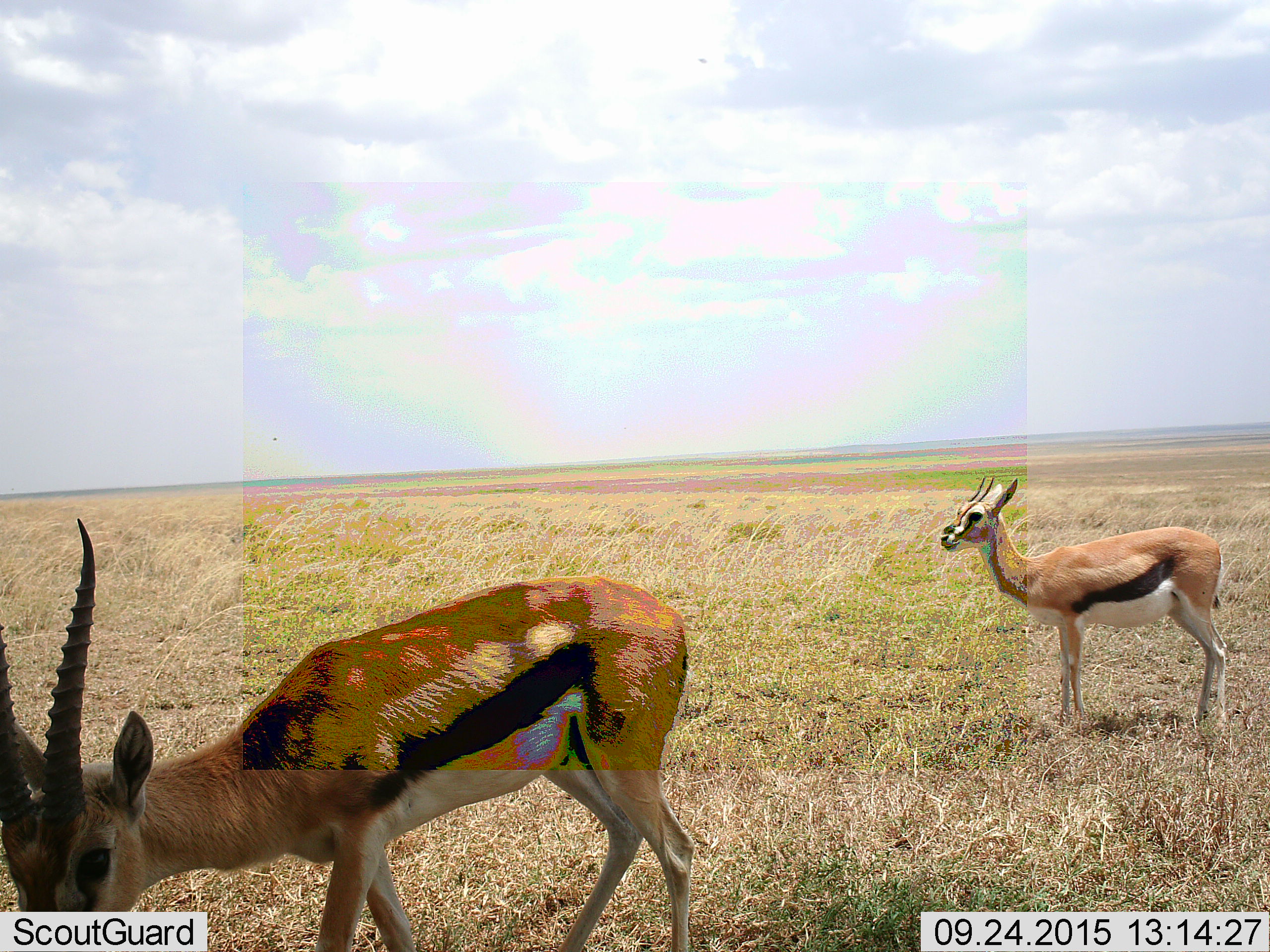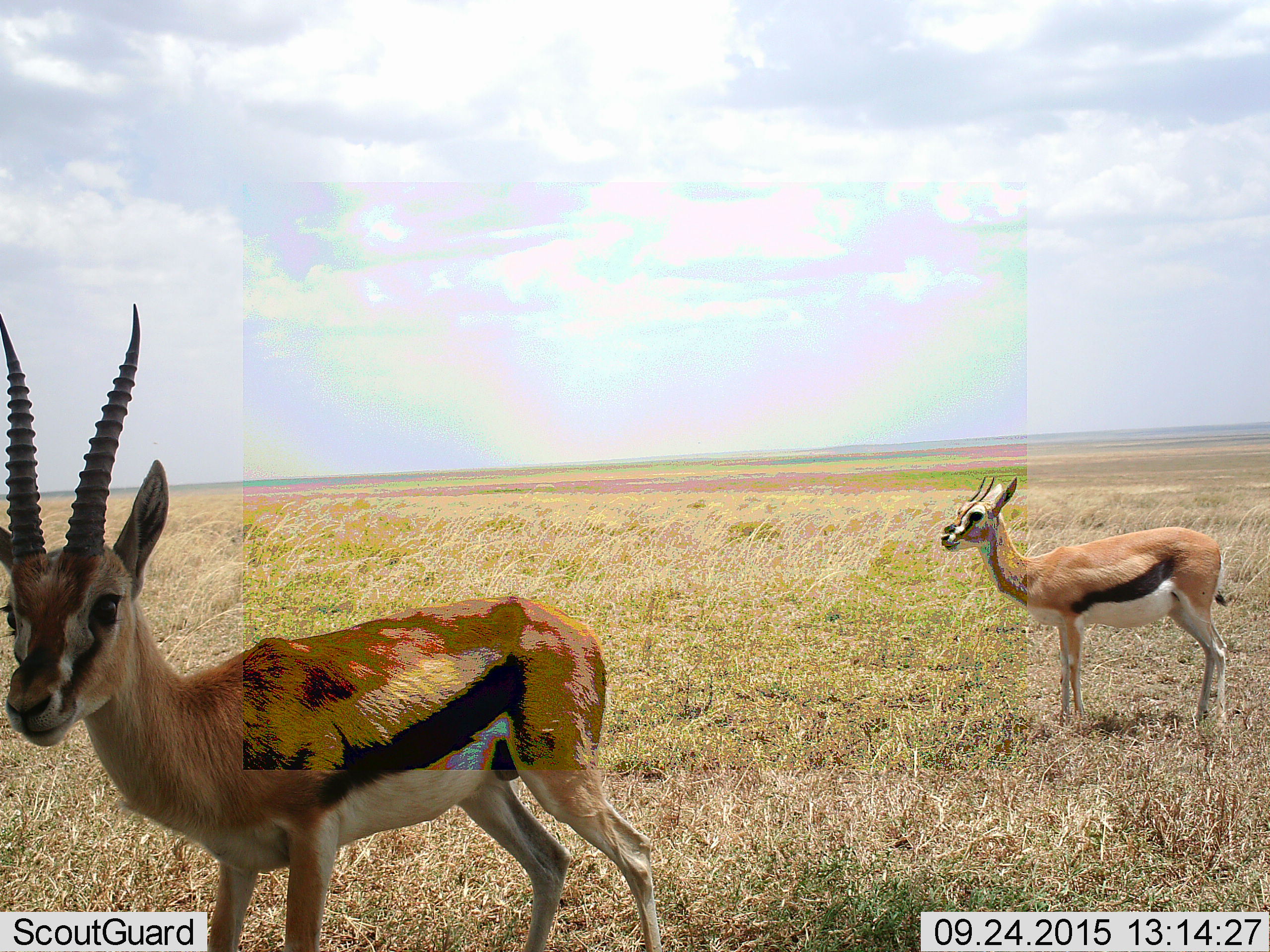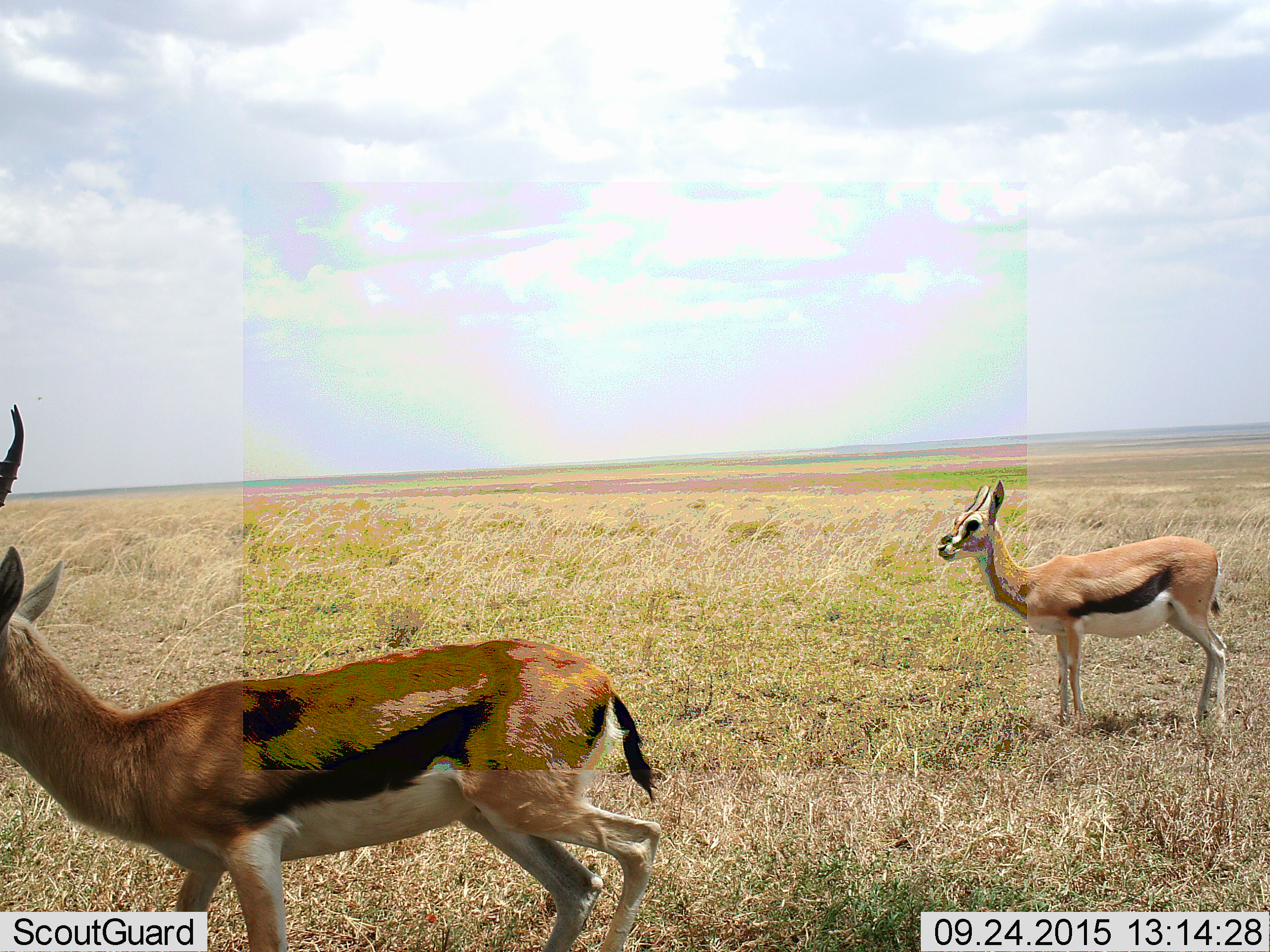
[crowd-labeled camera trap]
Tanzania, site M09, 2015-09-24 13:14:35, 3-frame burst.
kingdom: Animalia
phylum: Chordata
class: Mammalia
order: Artiodactyla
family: Bovidae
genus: Eudorcas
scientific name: Eudorcas thomsonii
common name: thomson's gazelle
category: gazellethomsons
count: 2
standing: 80%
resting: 0%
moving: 50%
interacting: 0%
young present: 30%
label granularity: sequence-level